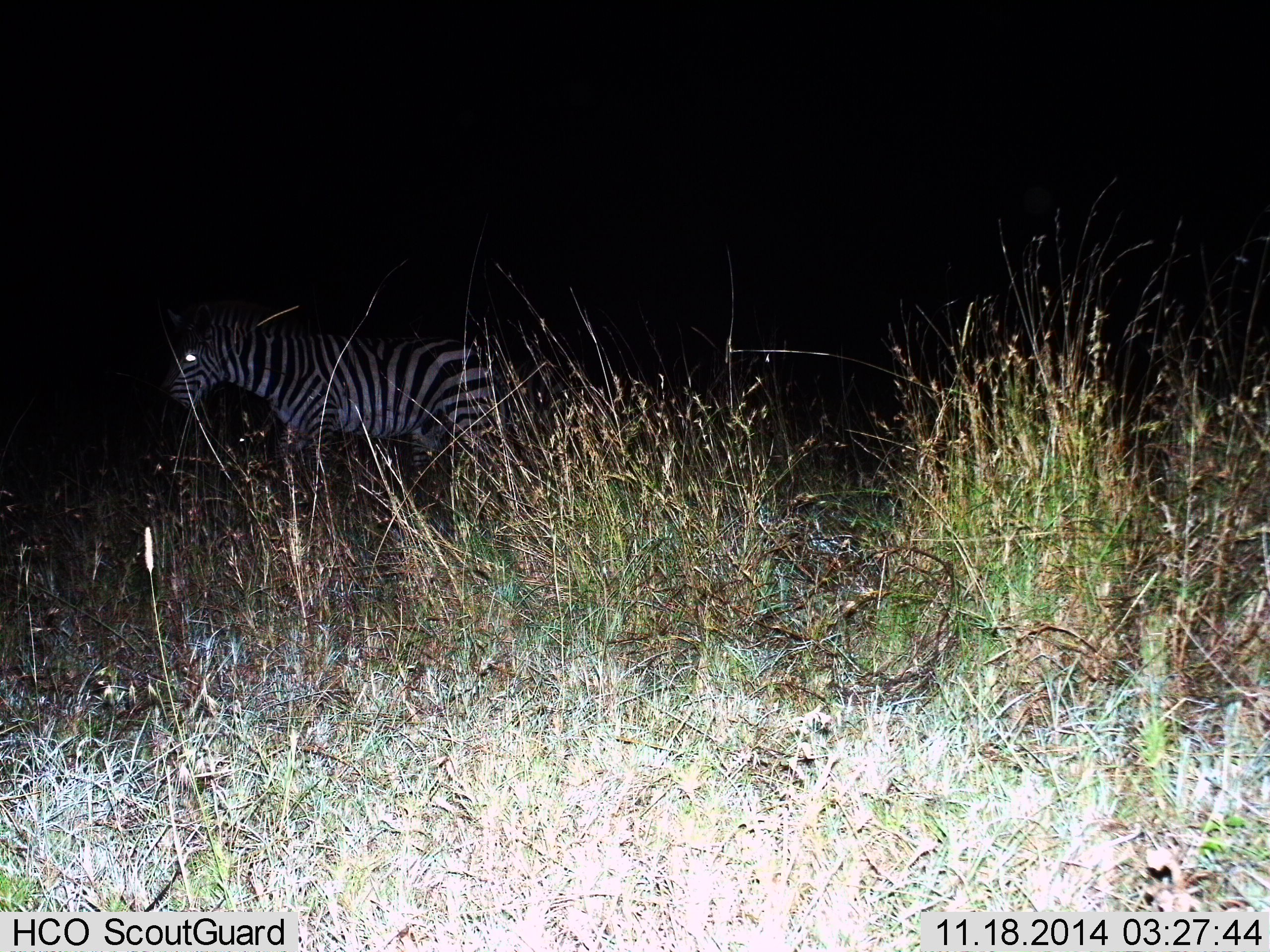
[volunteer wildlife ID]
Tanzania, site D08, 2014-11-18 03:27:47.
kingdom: Animalia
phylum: Chordata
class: Mammalia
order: Perissodactyla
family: Equidae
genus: Equus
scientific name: Equus quagga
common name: plains zebra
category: zebra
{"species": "zebra (plains zebra) (Equus quagga)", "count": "1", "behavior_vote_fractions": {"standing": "60%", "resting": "0%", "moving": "40%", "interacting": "0%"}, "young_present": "0%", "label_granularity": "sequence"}